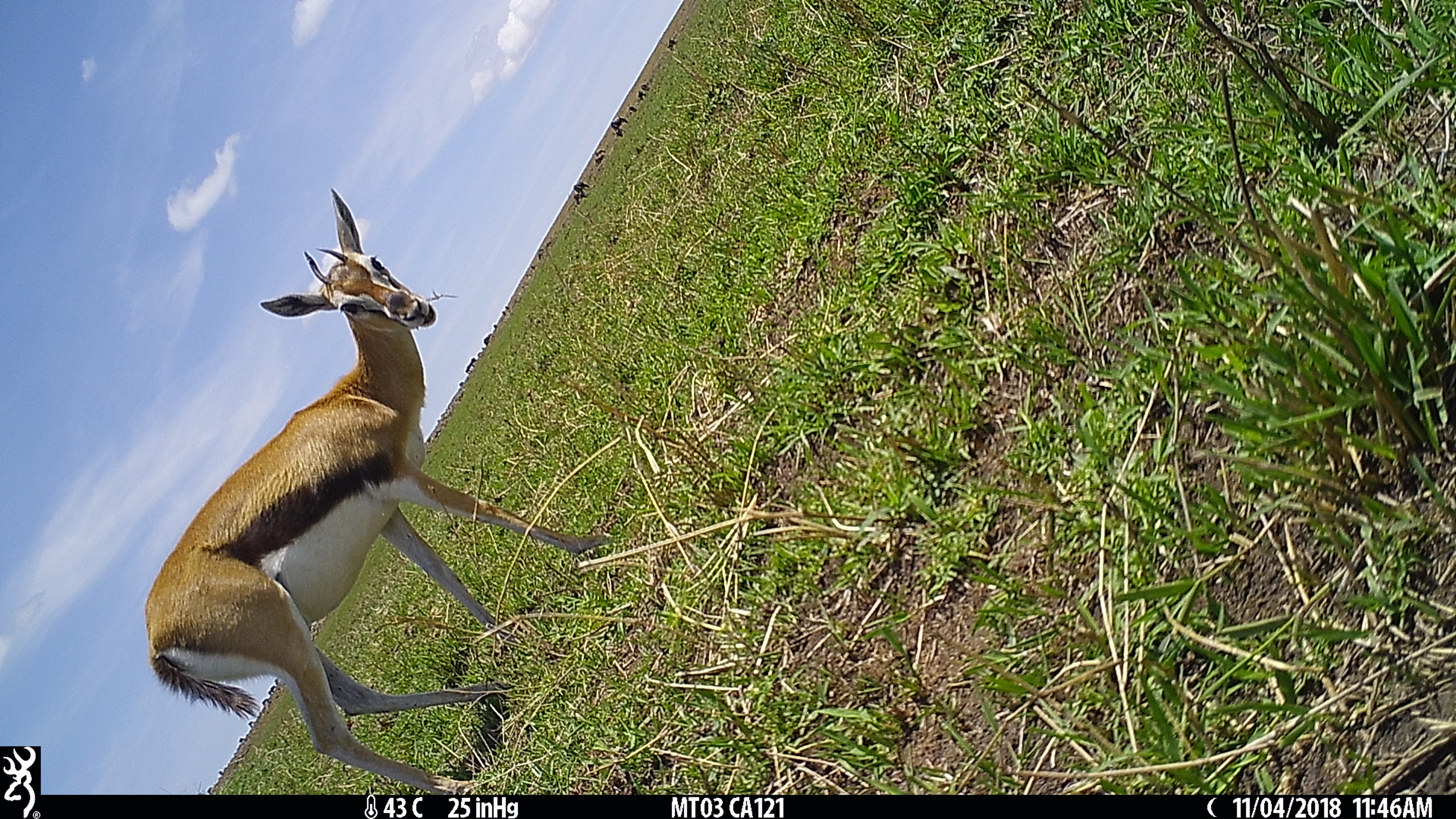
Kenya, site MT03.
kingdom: Animalia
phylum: Chordata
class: Mammalia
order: Artiodactyla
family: Bovidae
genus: Eudorcas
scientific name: Eudorcas thomsonii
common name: thomon's gazelle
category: gazelle thomsons